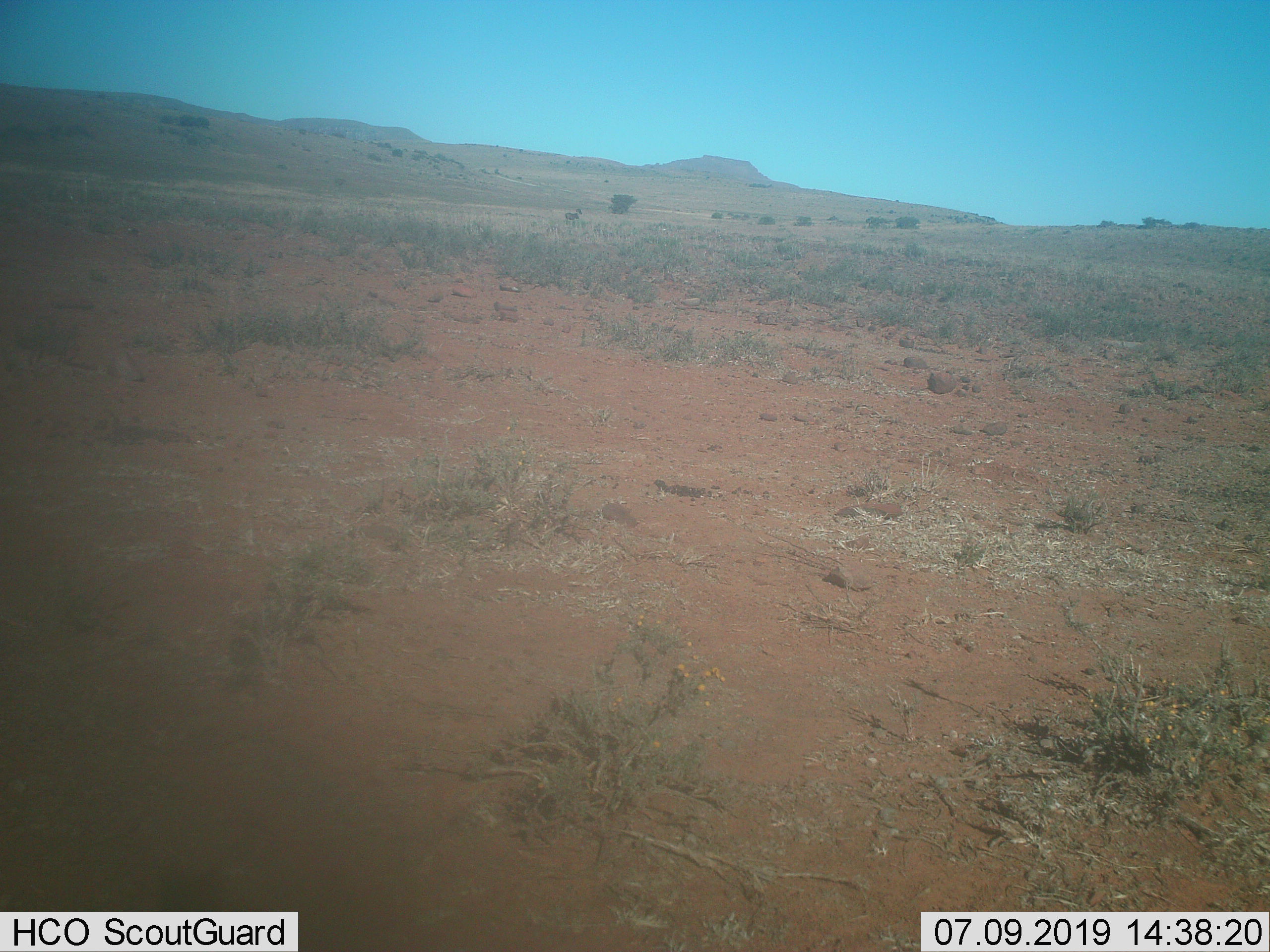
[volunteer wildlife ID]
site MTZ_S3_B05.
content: unidentified animal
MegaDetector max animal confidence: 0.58